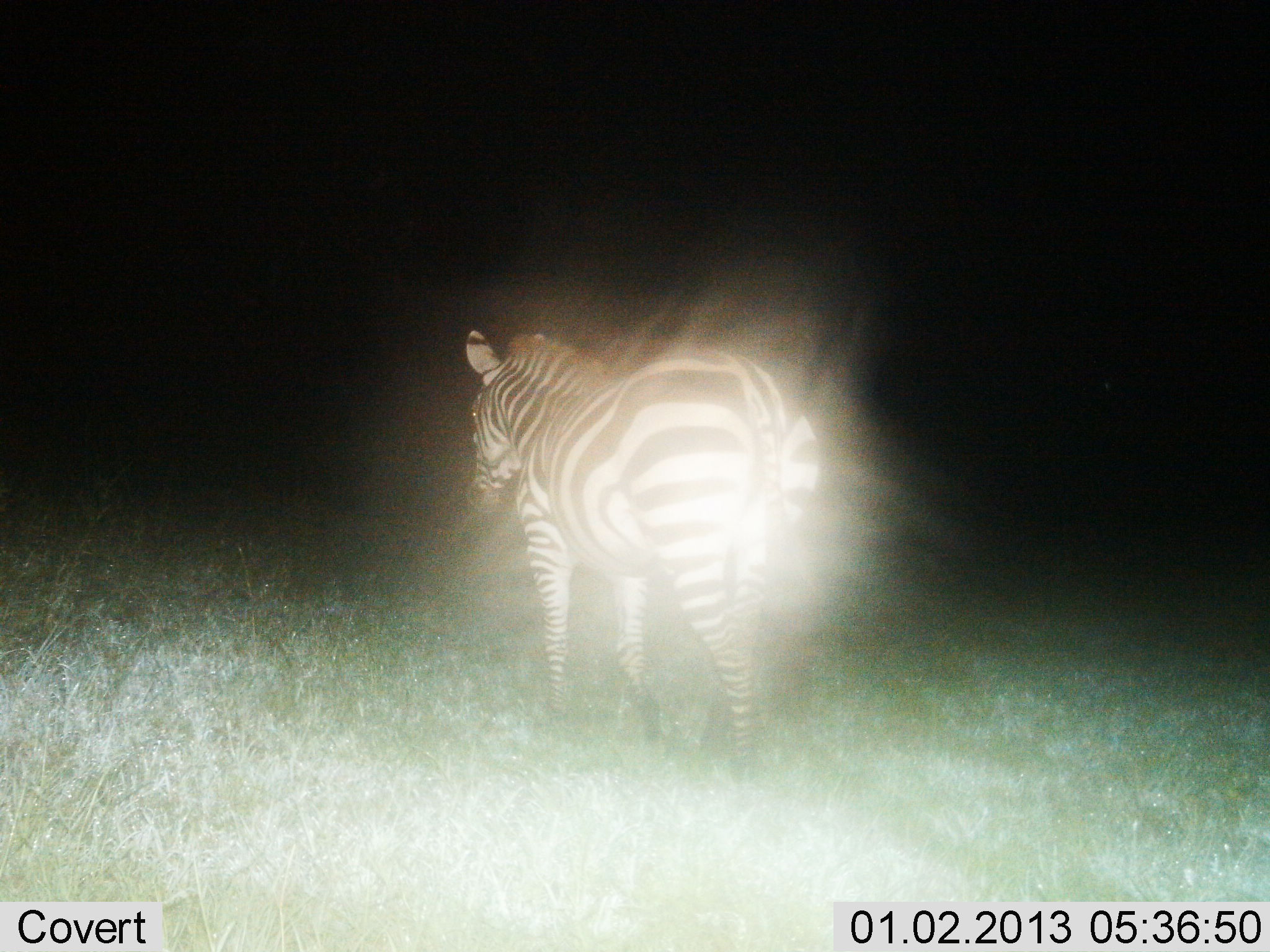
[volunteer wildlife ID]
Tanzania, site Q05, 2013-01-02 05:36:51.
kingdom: Animalia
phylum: Chordata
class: Mammalia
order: Perissodactyla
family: Equidae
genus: Equus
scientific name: Equus quagga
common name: plains zebra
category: zebra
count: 1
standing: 58%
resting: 0%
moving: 42%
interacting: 0%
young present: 0%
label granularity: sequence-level